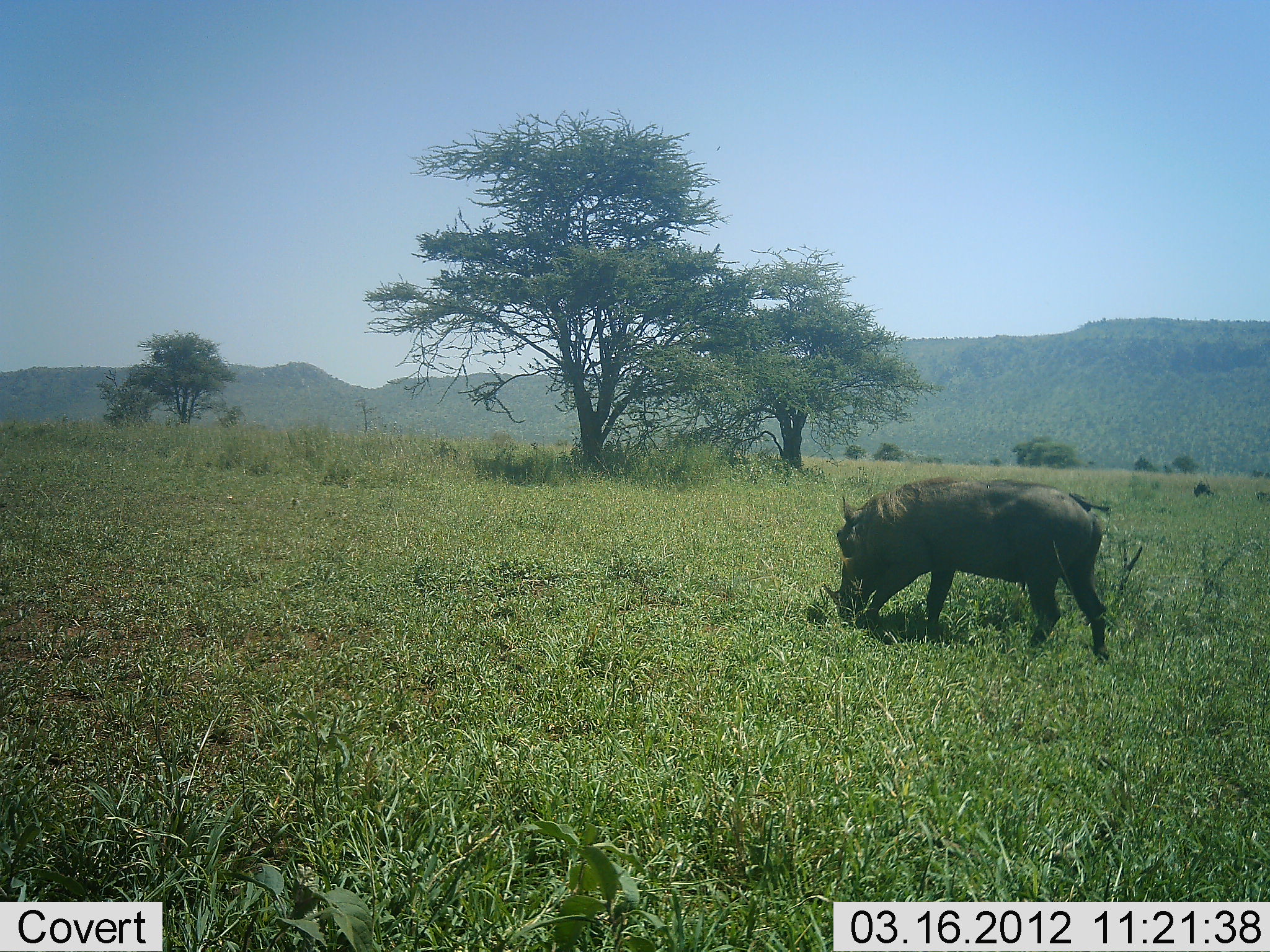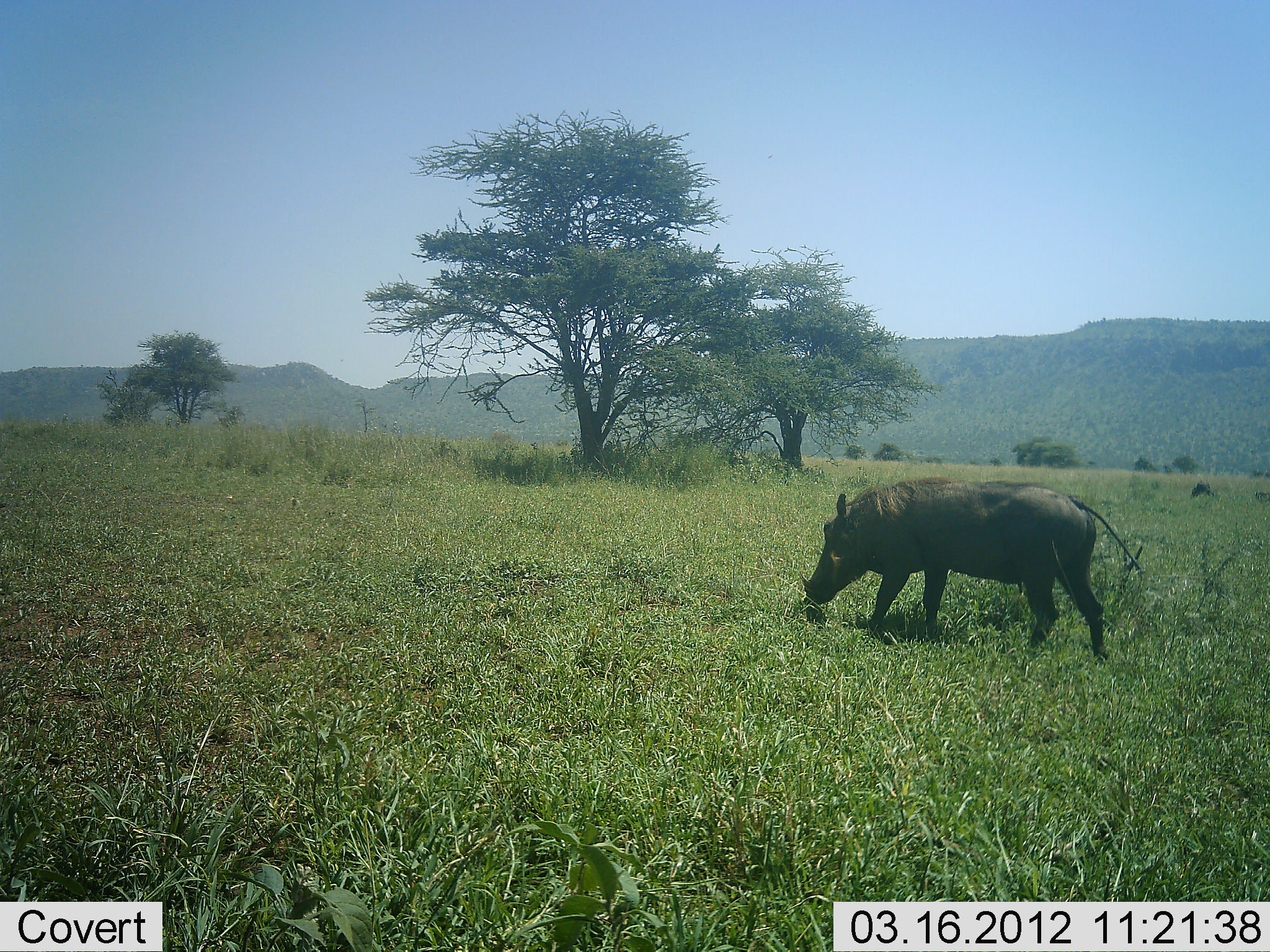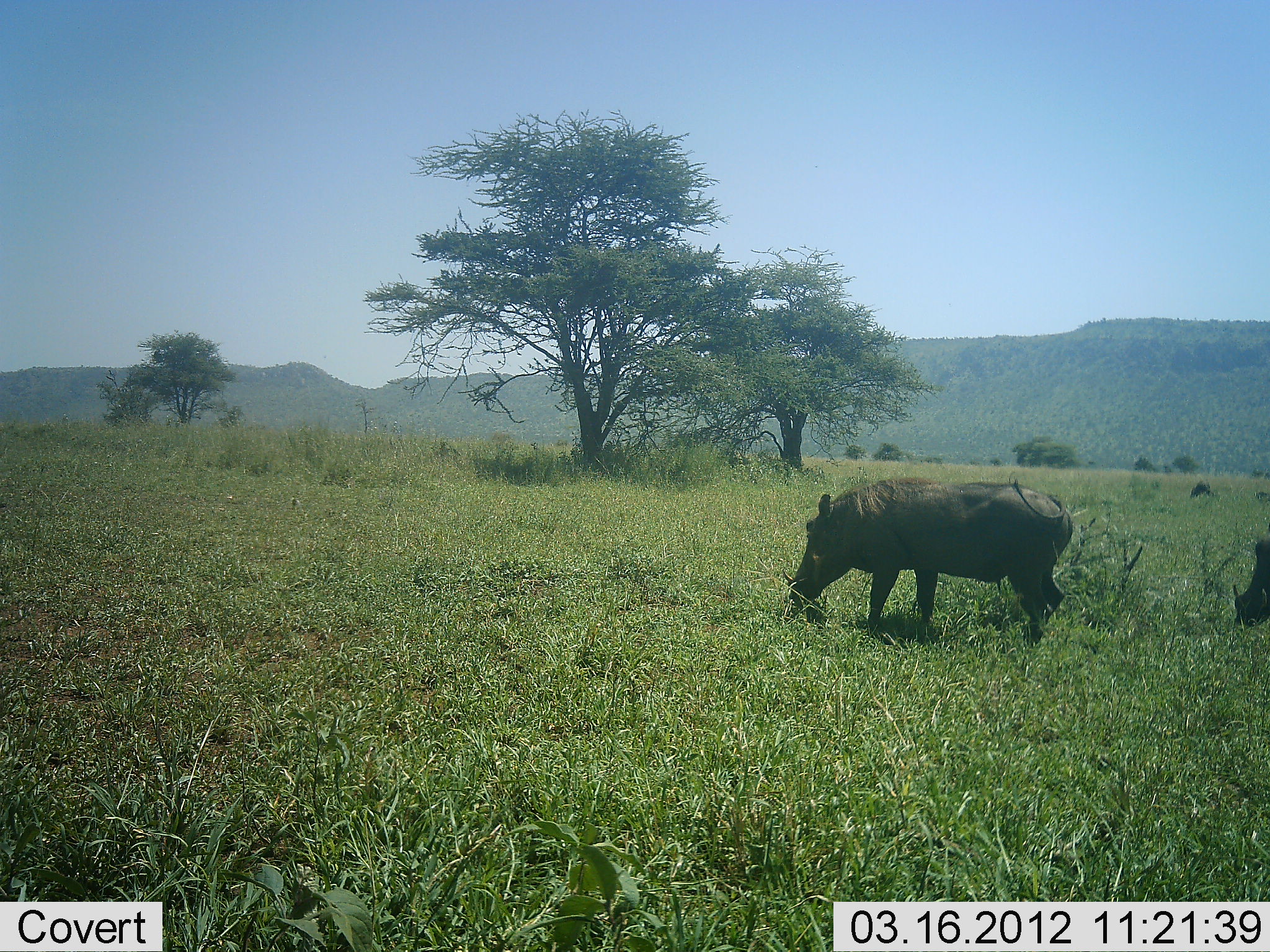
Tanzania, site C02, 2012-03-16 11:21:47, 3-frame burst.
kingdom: Animalia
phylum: Chordata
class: Mammalia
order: Artiodactyla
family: Suidae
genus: Phacochoerus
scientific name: Phacochoerus africanus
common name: warthog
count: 2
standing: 19%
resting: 0%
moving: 63%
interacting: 0%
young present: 0%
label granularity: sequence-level